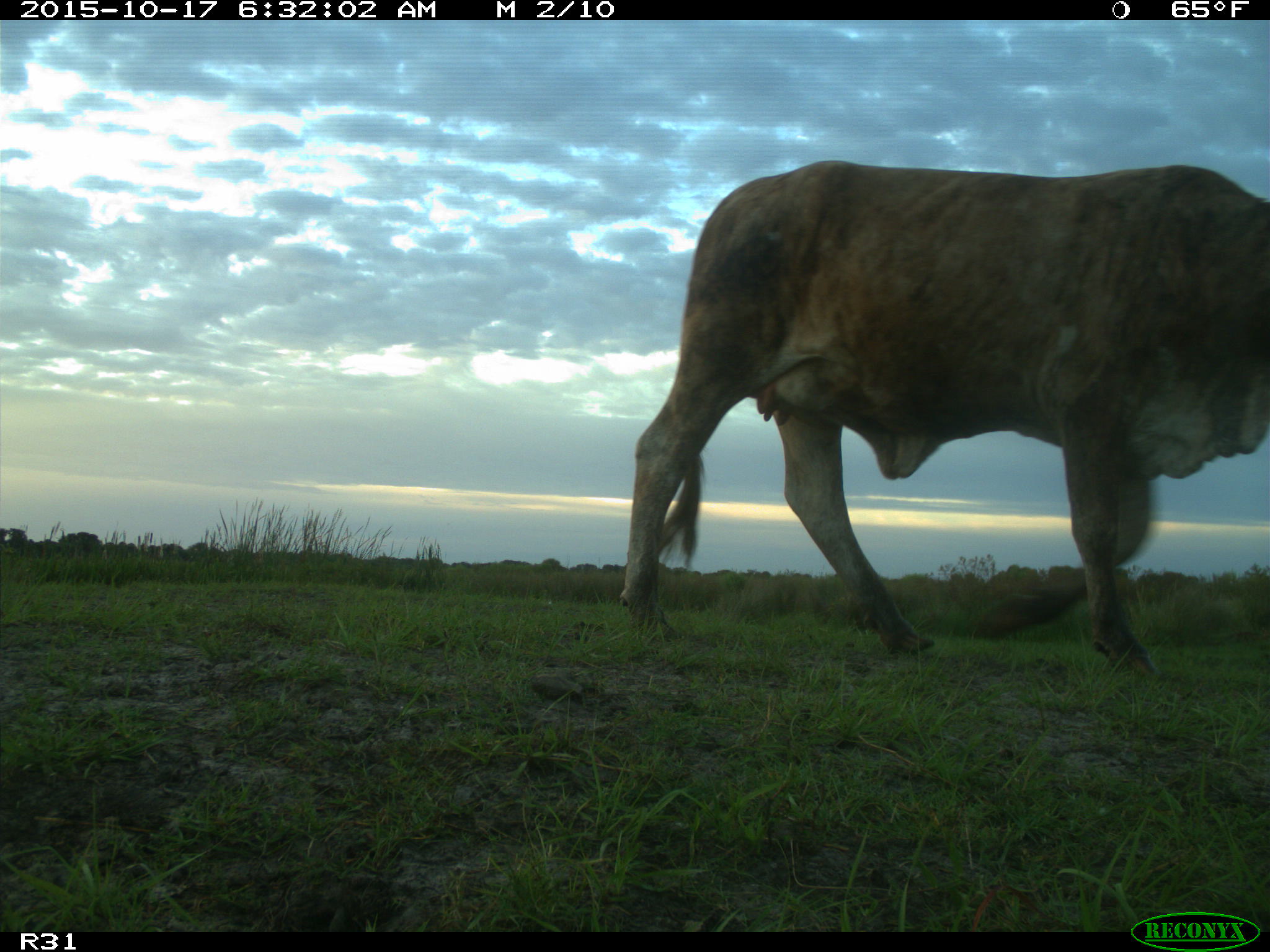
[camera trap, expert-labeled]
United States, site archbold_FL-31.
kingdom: Animalia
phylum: Chordata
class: Mammalia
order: Artiodactyla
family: Bovidae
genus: Bos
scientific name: Bos taurus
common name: domestic cow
Bos taurus (domestic cow).